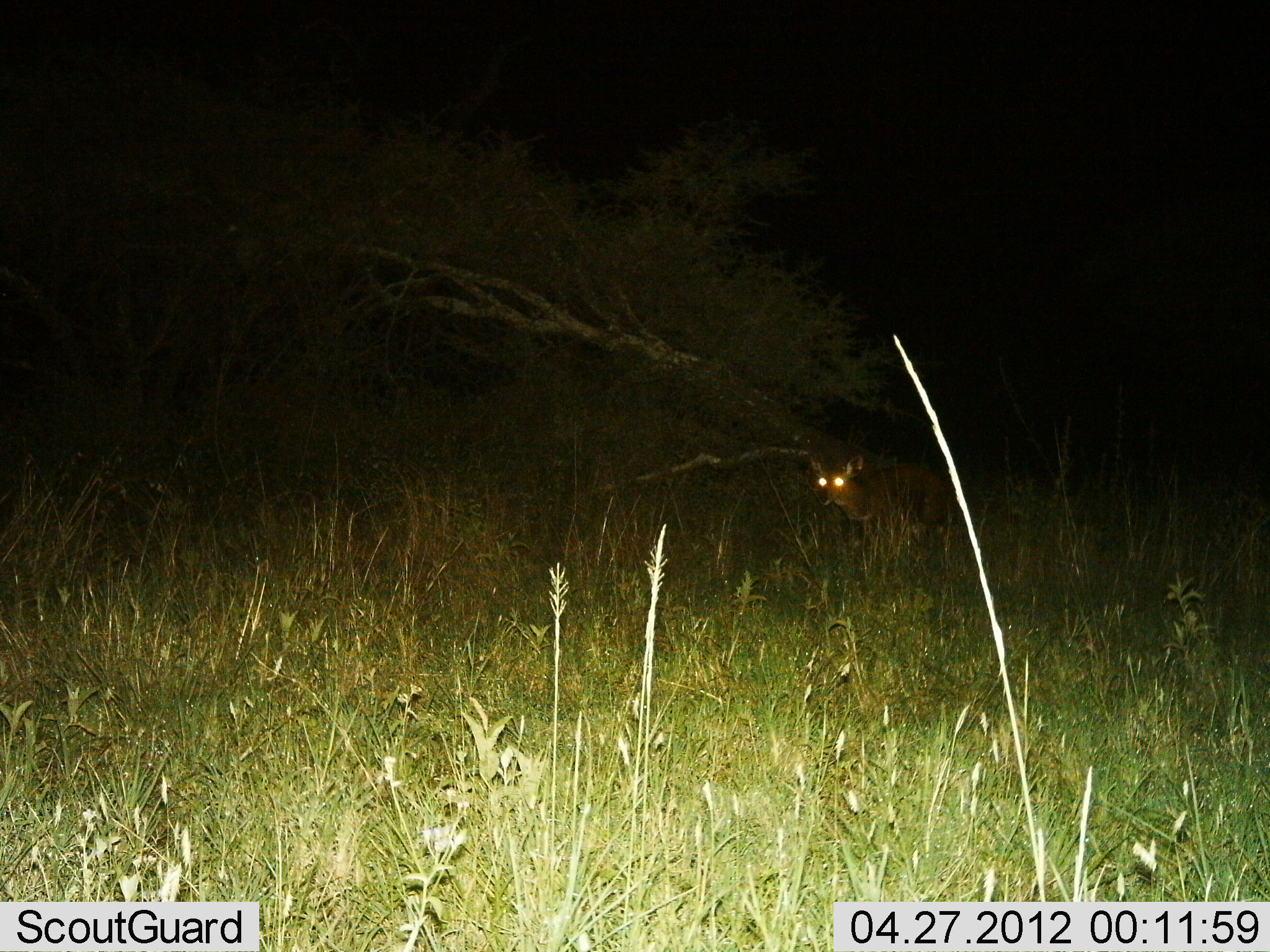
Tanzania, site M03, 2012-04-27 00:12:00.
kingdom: Animalia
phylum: Chordata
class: Mammalia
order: Artiodactyla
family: Bovidae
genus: Redunca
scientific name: Redunca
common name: reedbuck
Reedbuck (Redunca), count 1. Behavior (volunteer vote fractions): standing 57%, resting 14%, moving 29%, interacting 0%. Young present (vote fraction): 0%. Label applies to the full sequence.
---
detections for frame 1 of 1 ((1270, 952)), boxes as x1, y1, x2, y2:
animal: 810, 455, 950, 558